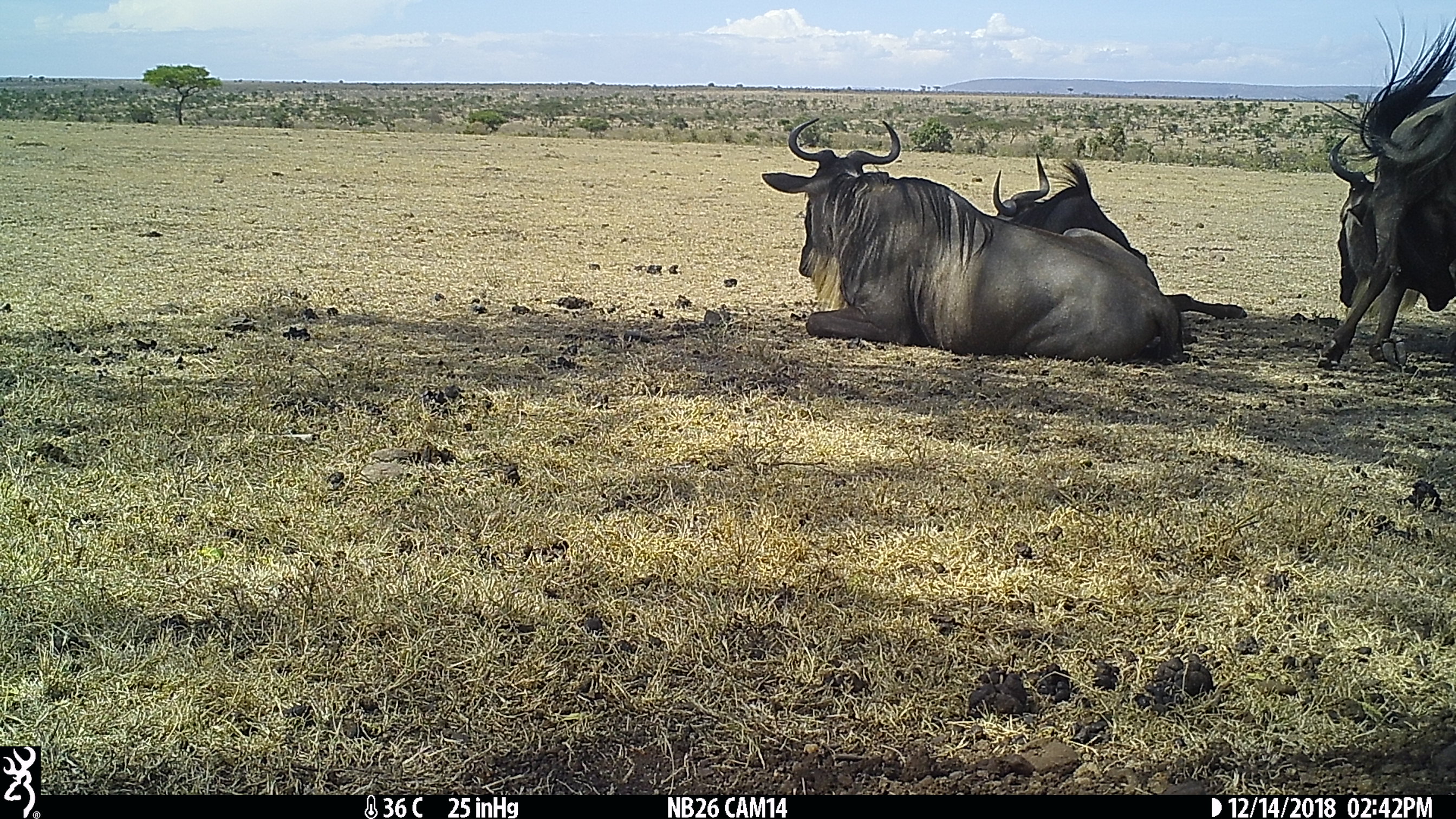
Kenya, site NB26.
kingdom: Animalia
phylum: Chordata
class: Mammalia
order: Artiodactyla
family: Bovidae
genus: Connochaetes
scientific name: Connochaetes taurinus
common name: blue wildebeest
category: wildebeest